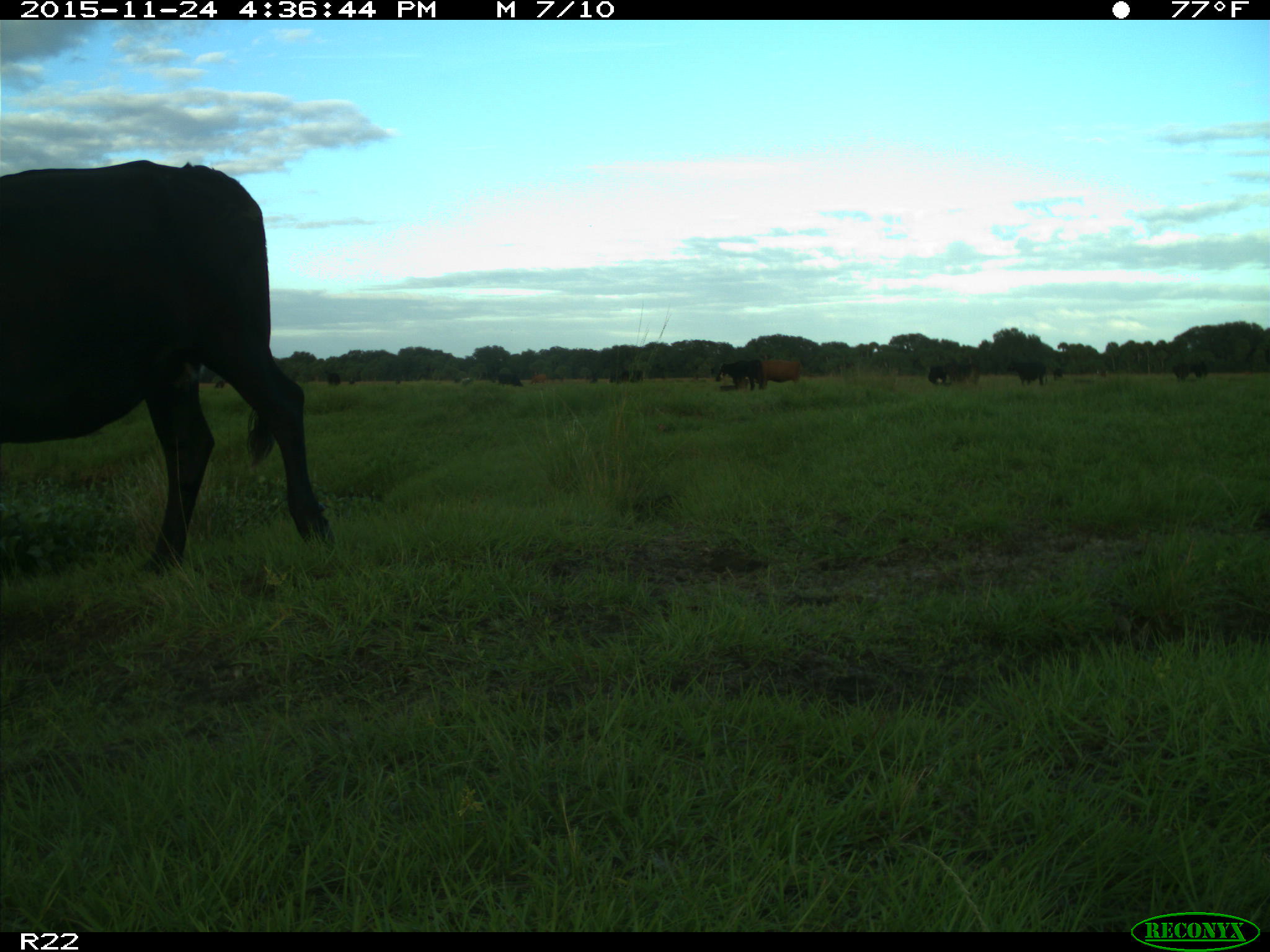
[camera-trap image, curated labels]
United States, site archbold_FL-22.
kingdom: Animalia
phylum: Chordata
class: Mammalia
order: Artiodactyla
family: Bovidae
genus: Bos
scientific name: Bos taurus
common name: domestic cow